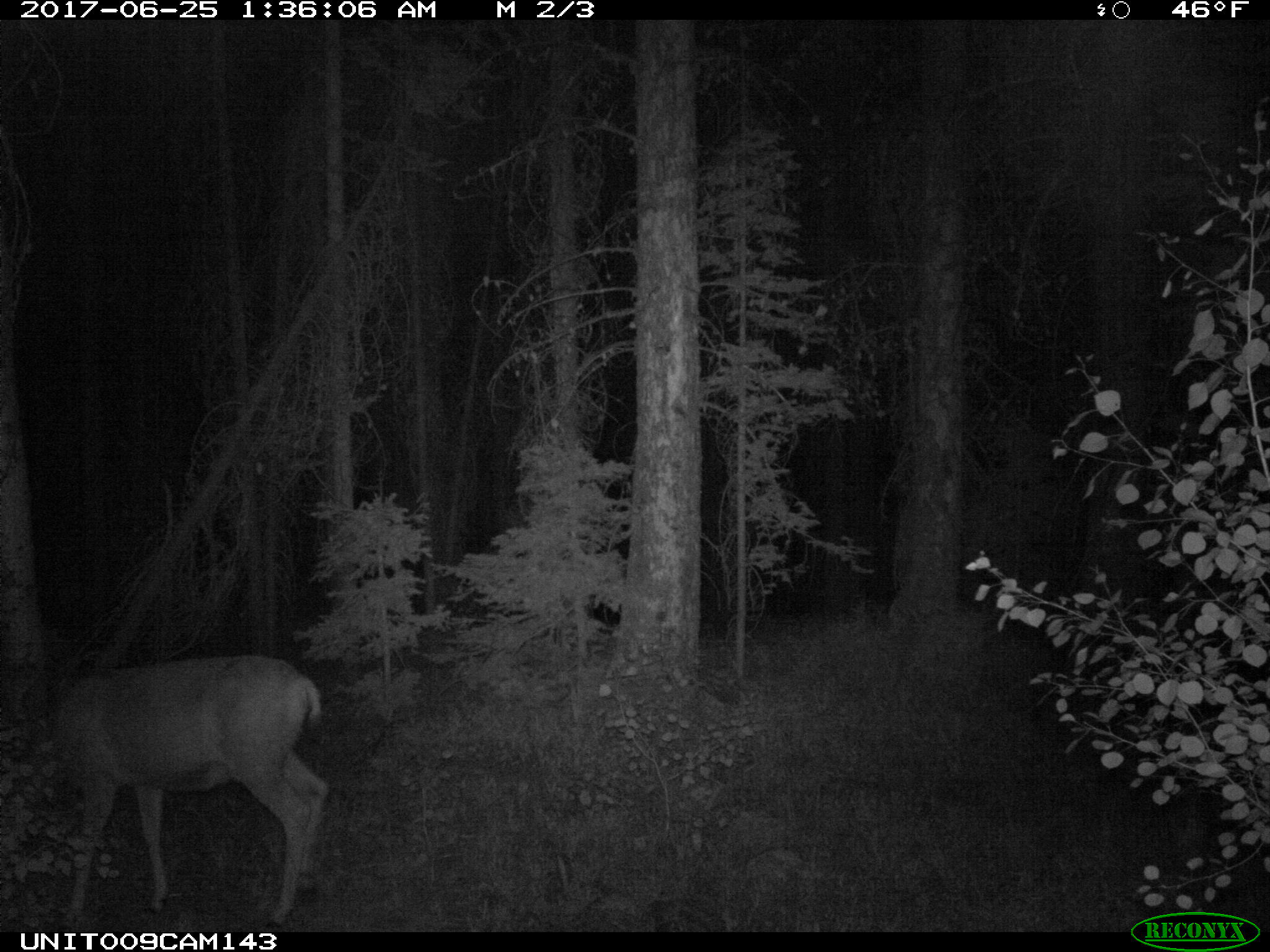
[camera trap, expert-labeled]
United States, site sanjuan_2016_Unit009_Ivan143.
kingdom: Animalia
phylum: Chordata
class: Mammalia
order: Artiodactyla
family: Cervidae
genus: Odocoileus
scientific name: Odocoileus hemionus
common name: mule deer